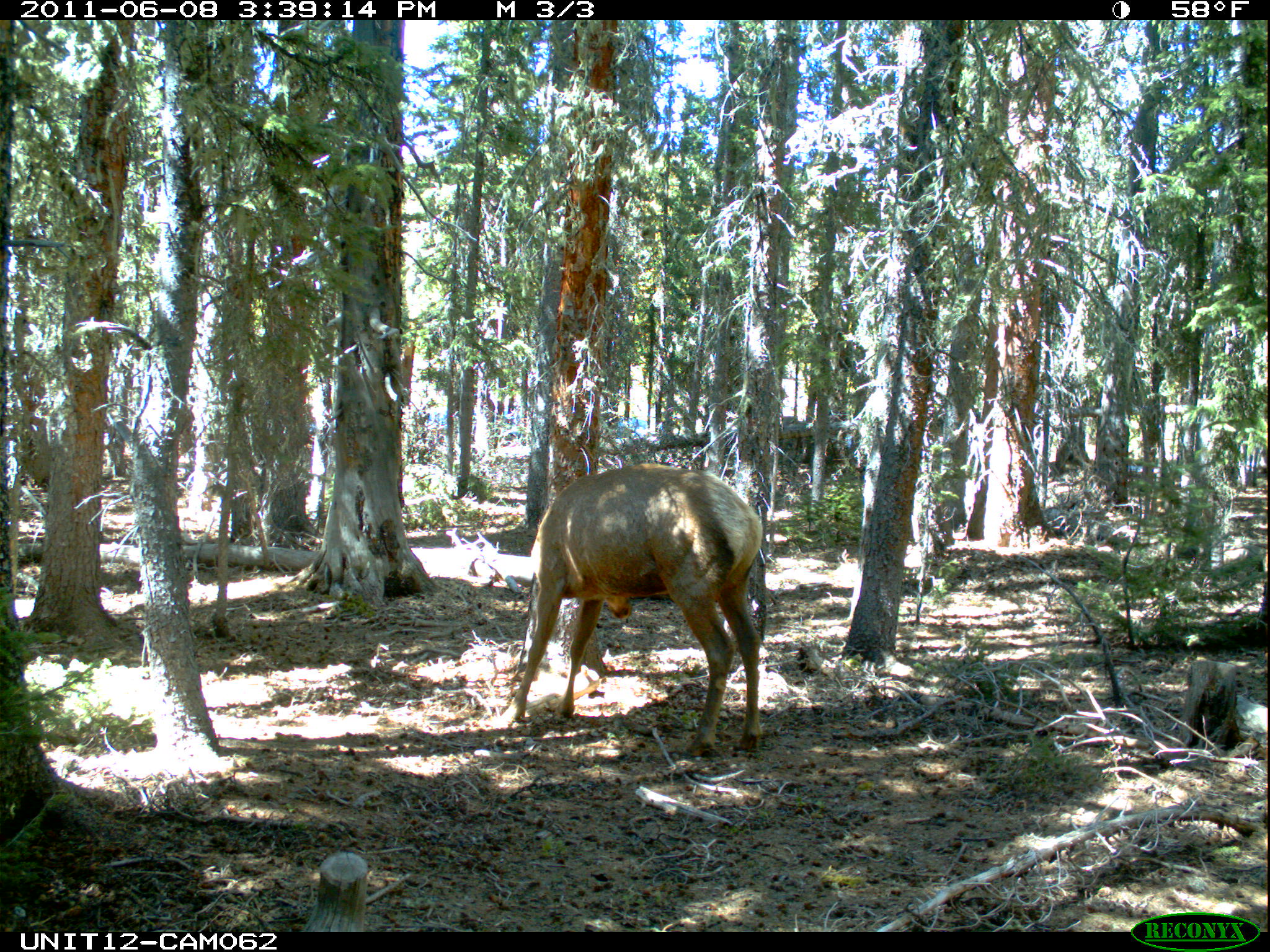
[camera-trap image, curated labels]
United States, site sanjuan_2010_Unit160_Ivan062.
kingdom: Animalia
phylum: Chordata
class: Mammalia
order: Artiodactyla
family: Cervidae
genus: Cervus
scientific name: Cervus elaphus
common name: red deer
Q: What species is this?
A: Cervus elaphus (red deer).